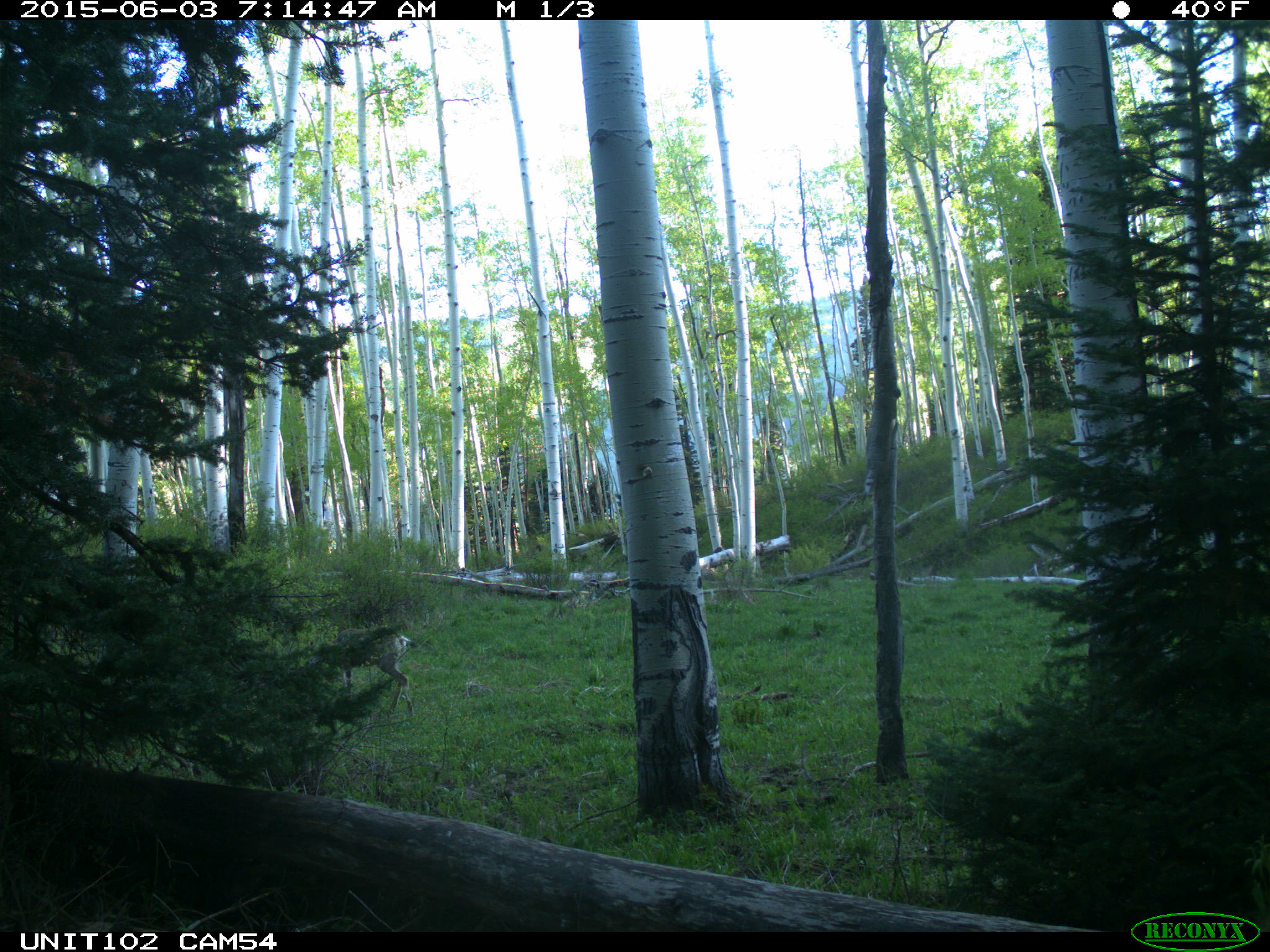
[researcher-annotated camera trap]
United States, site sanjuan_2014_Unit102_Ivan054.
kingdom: Animalia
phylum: Chordata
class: Mammalia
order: Artiodactyla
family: Cervidae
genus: Odocoileus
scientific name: Odocoileus hemionus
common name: mule deer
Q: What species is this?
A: Odocoileus hemionus (mule deer).